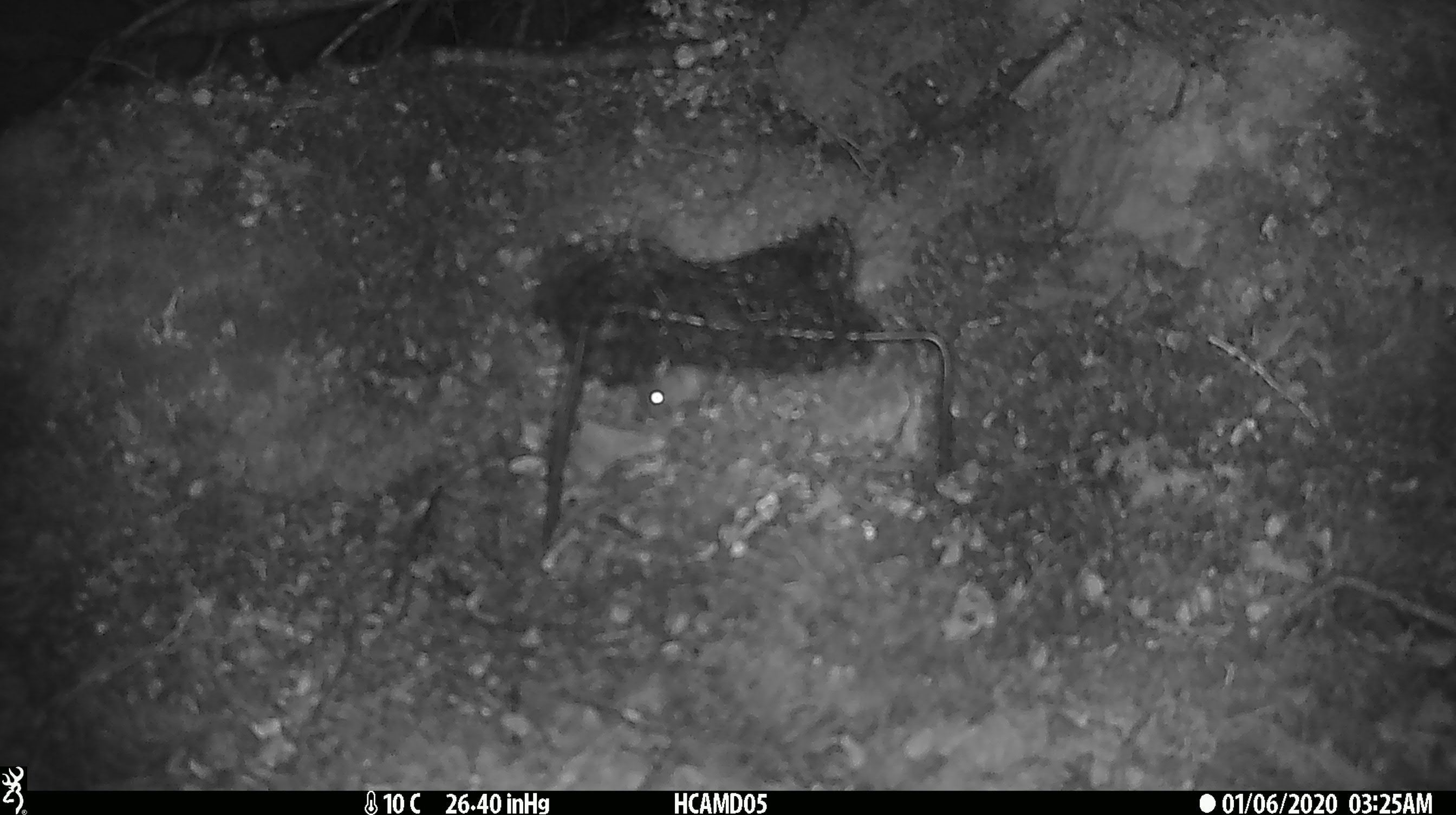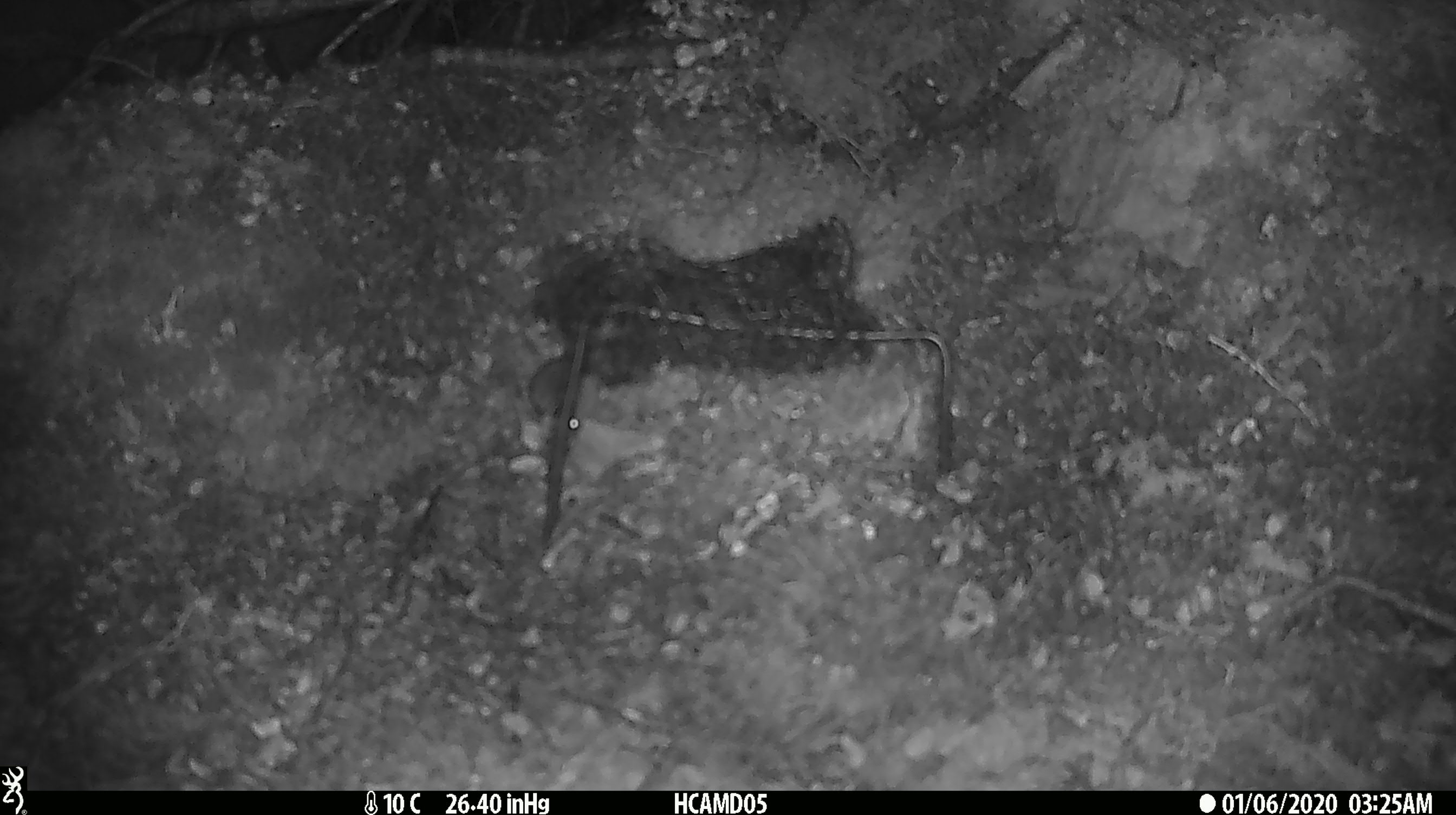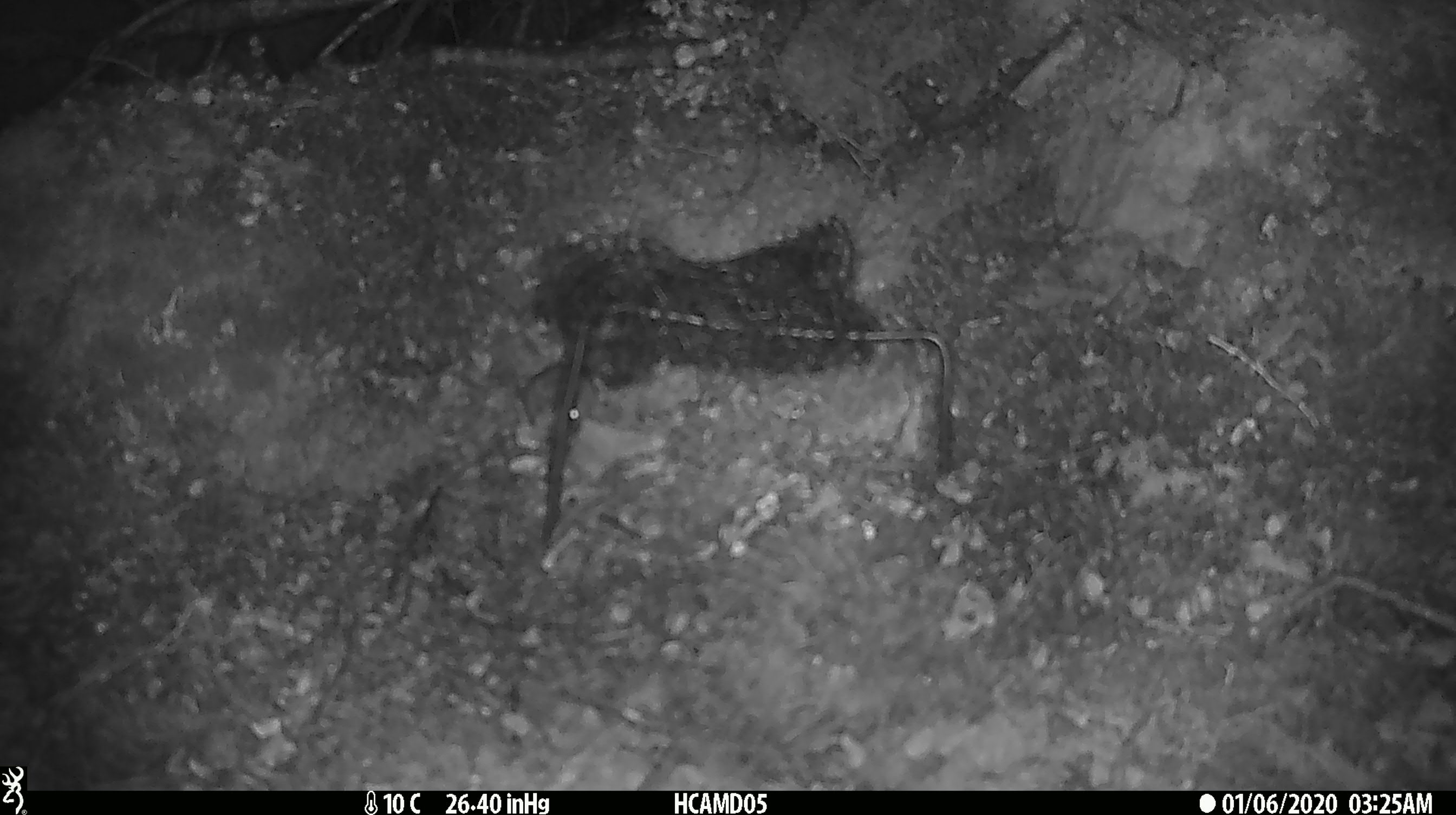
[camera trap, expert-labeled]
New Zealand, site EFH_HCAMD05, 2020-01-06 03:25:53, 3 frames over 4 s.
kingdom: Animalia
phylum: Chordata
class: Mammalia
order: Rodentia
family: Muridae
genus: Mus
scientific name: Mus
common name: mouse